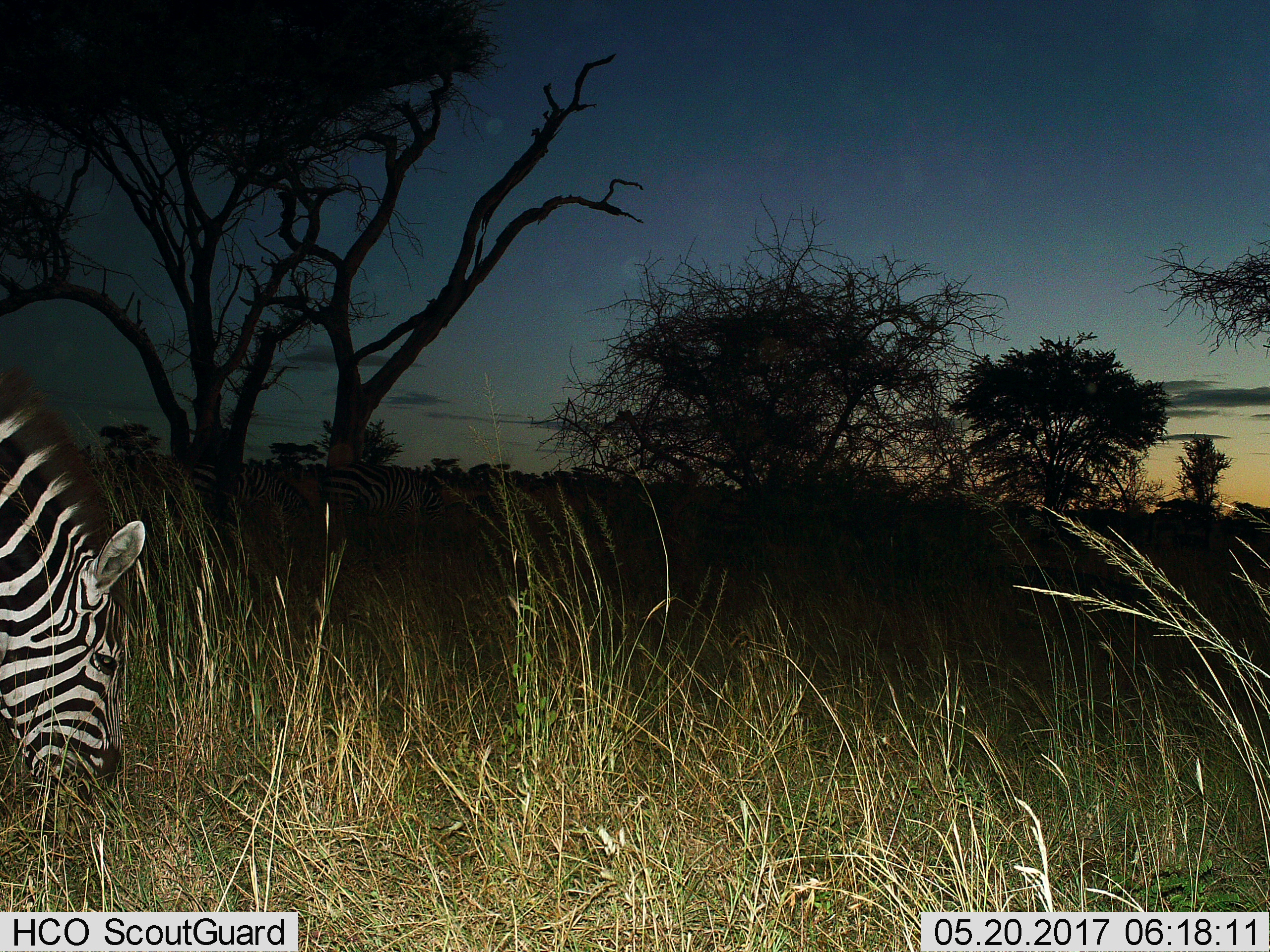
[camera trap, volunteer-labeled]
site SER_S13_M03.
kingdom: Animalia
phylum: Chordata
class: Mammalia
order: Perissodactyla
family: Equidae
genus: Equus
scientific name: Equus quagga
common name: plains zebra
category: zebraplains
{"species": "zebraplains (plains zebra) (Equus quagga)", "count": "1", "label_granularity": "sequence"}